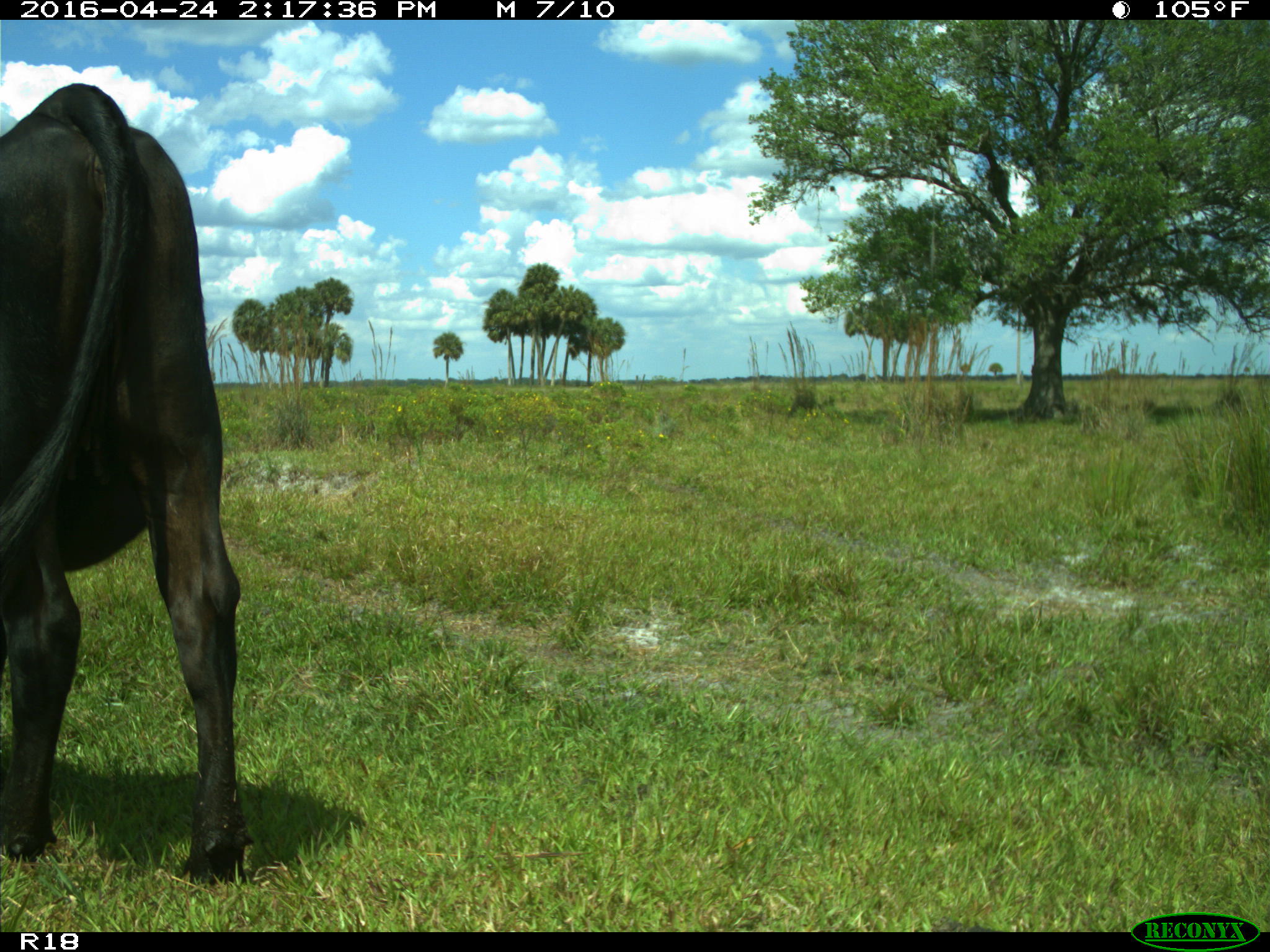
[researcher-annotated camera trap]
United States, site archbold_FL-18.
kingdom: Animalia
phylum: Chordata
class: Mammalia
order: Artiodactyla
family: Bovidae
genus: Bos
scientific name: Bos taurus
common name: domestic cow